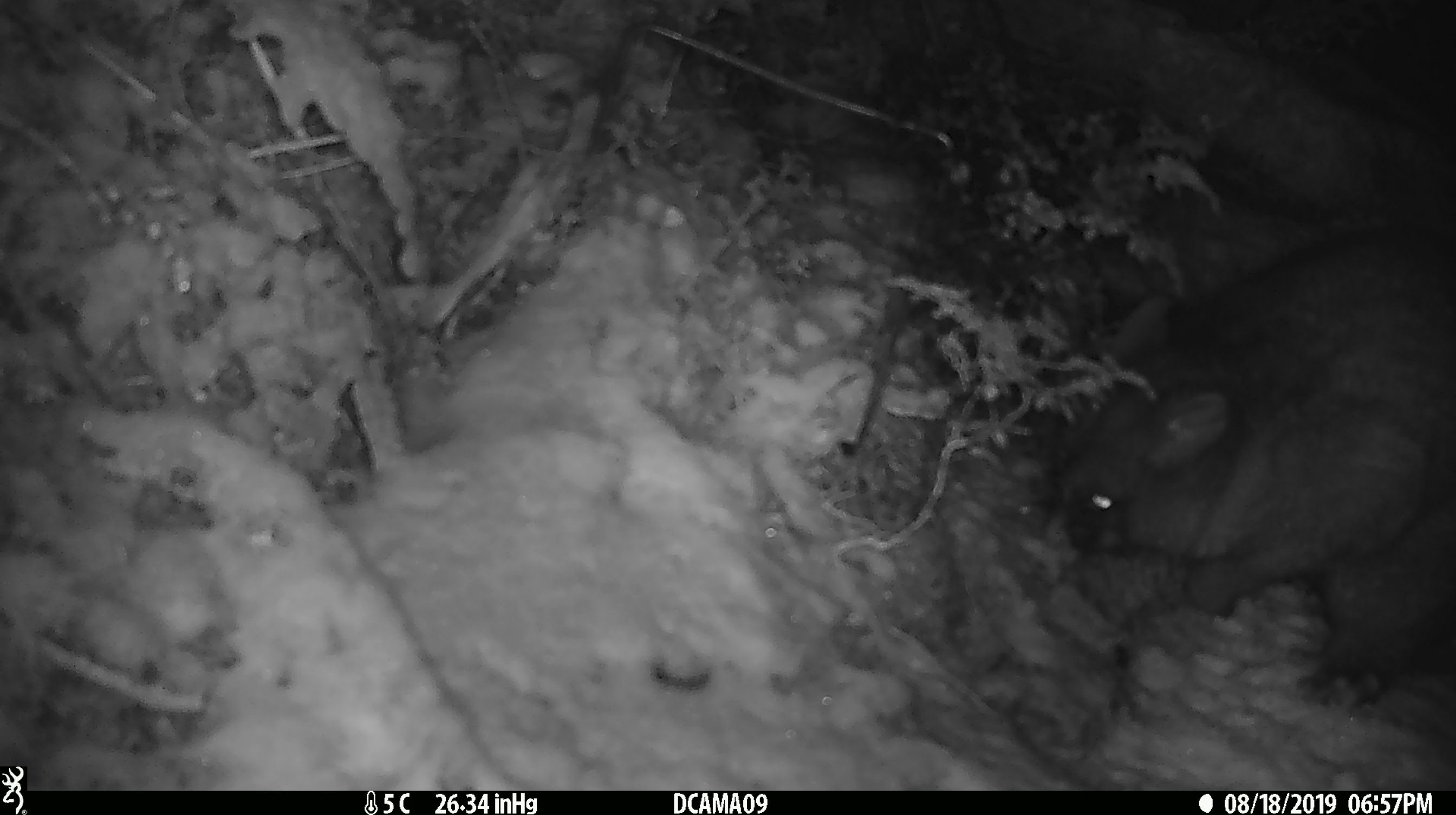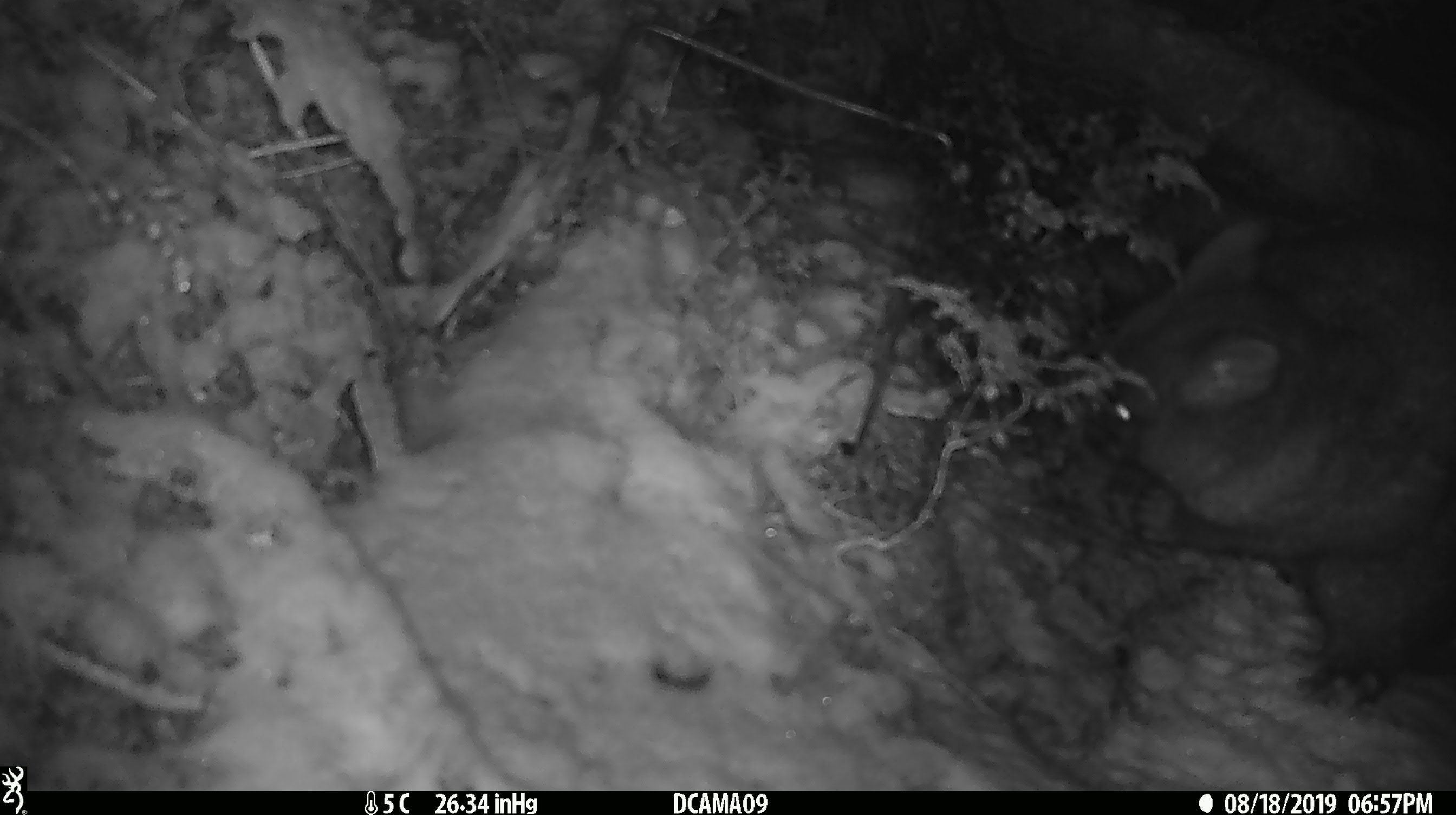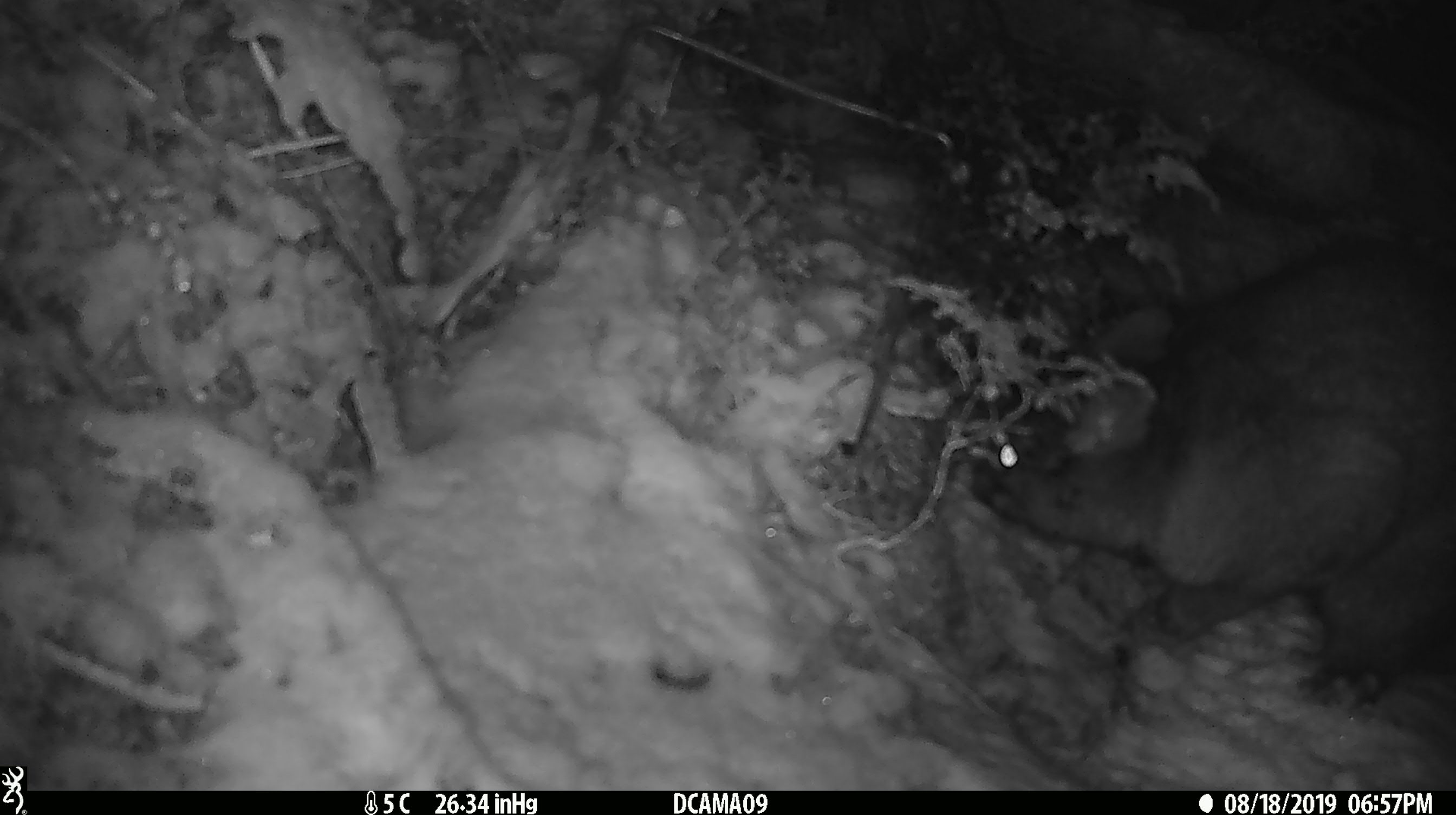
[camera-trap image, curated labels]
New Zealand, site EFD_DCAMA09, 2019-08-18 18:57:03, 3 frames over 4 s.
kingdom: Animalia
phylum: Chordata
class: Mammalia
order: Diprotodontia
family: Phalangeridae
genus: Trichosurus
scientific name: Trichosurus vulpecula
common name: common brushtail possum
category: possum